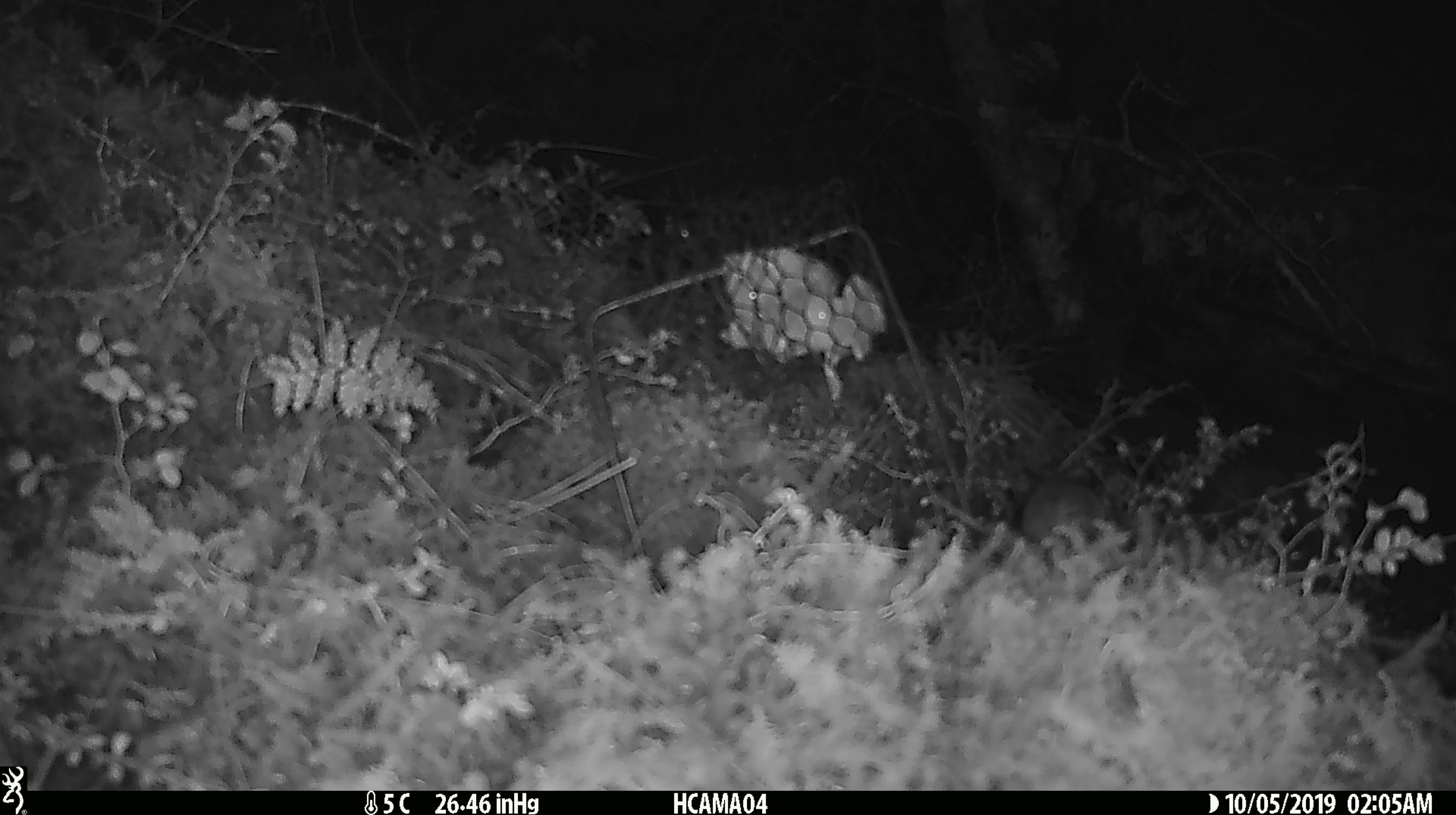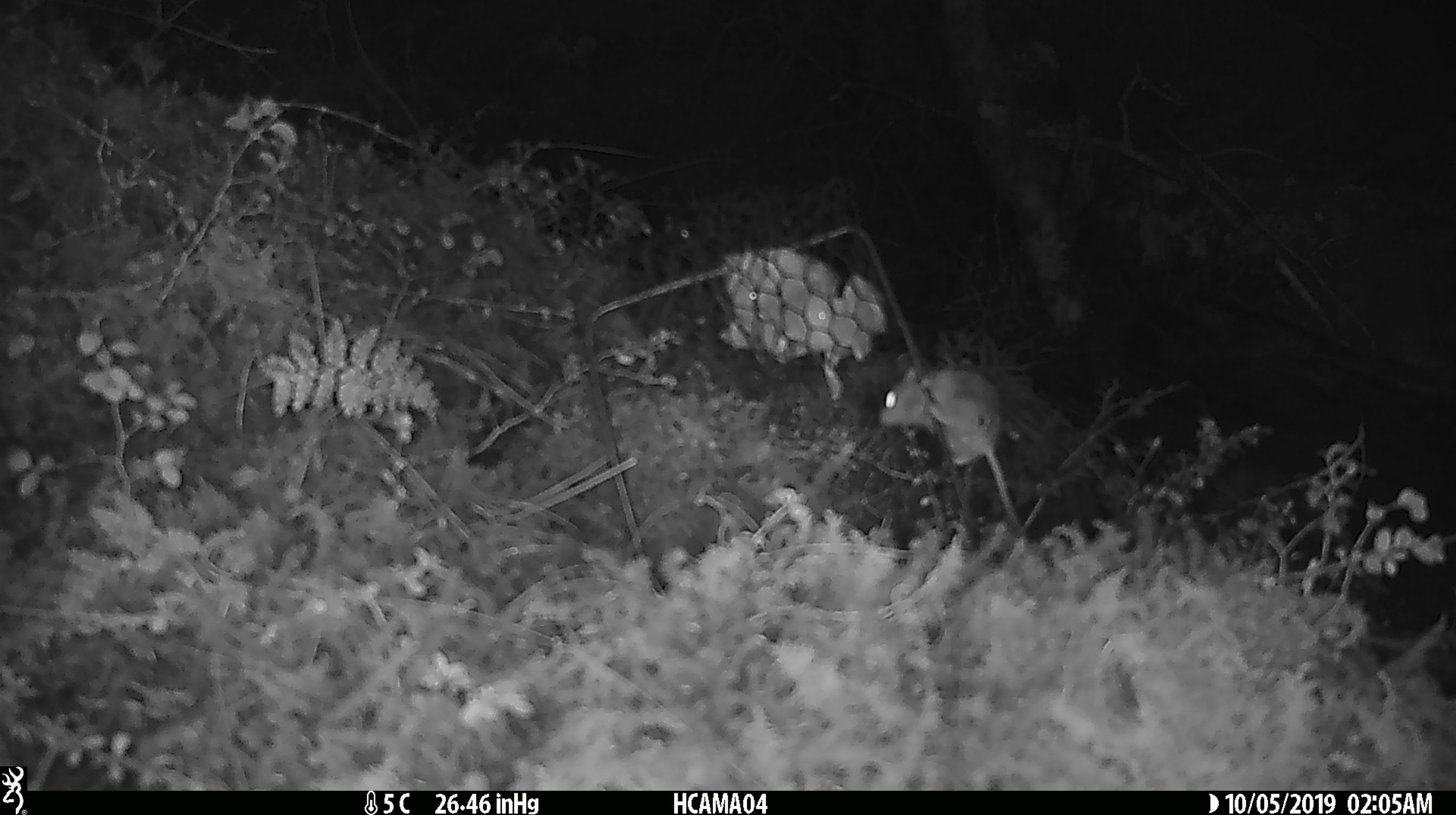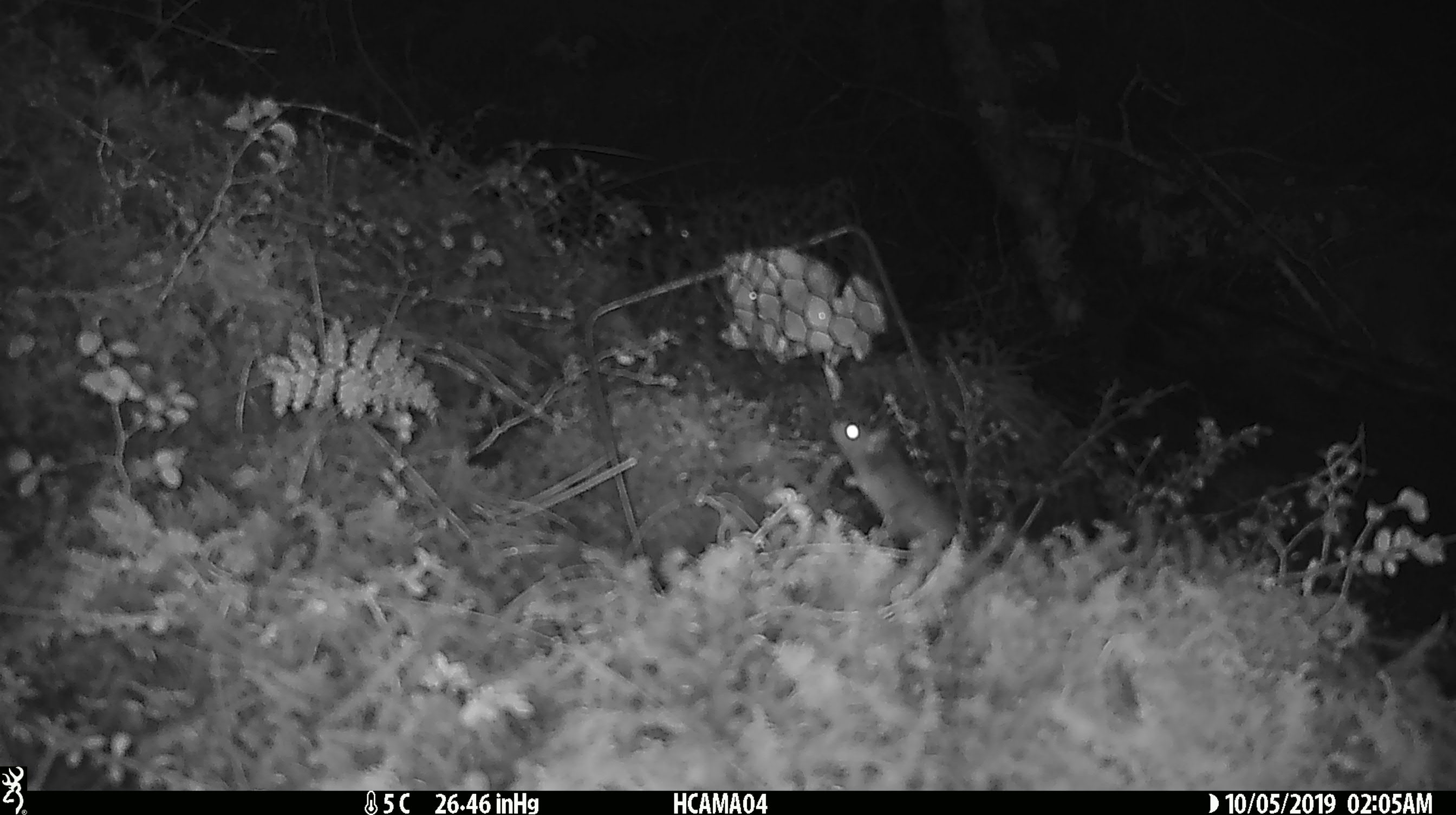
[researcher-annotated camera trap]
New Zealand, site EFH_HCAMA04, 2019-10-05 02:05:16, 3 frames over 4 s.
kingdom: Animalia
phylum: Chordata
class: Mammalia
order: Rodentia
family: Muridae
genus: Mus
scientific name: Mus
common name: mouse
Mouse (Mus).